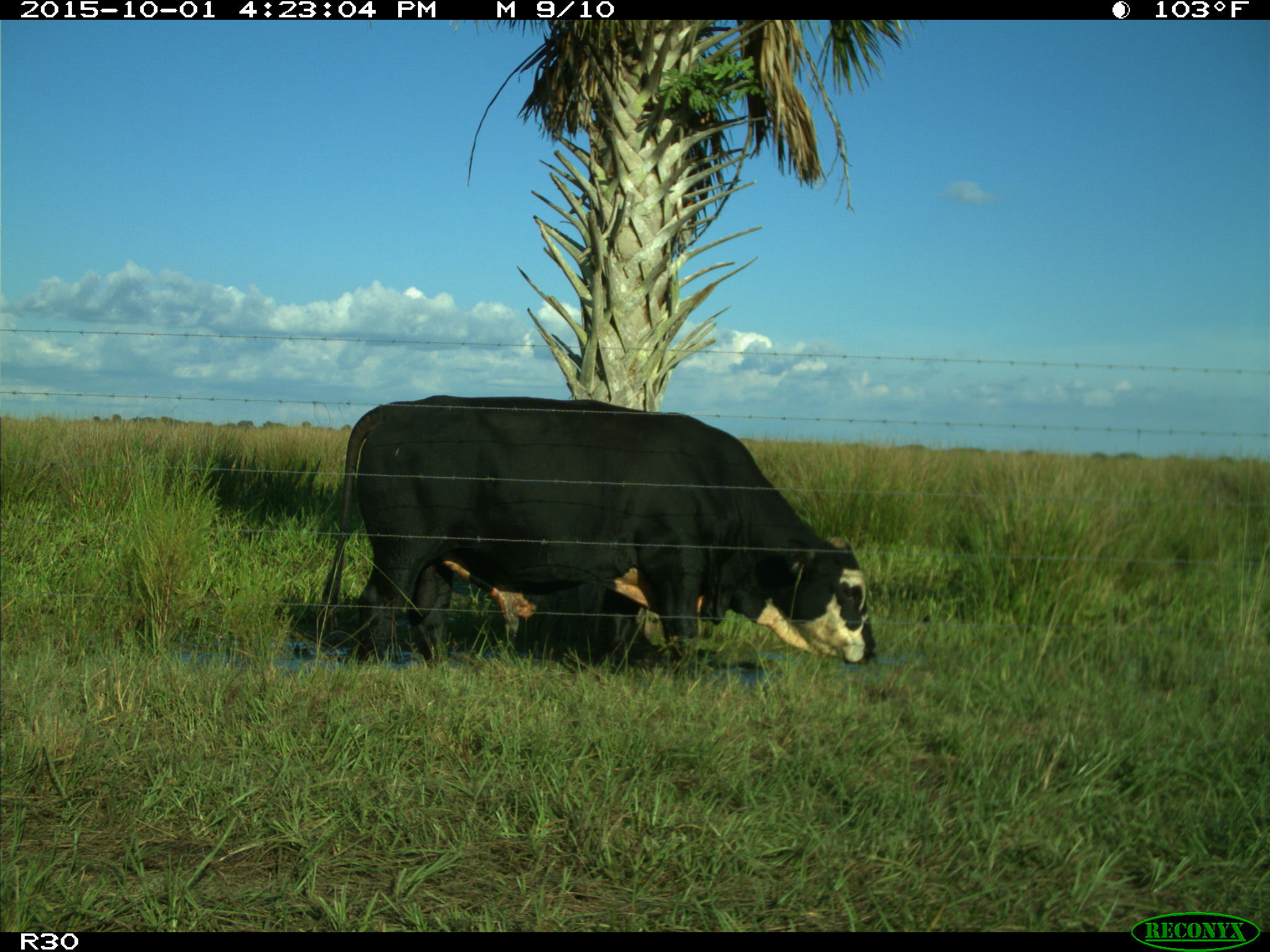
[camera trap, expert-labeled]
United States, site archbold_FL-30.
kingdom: Animalia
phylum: Chordata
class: Mammalia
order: Artiodactyla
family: Bovidae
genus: Bos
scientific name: Bos taurus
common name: domestic cow